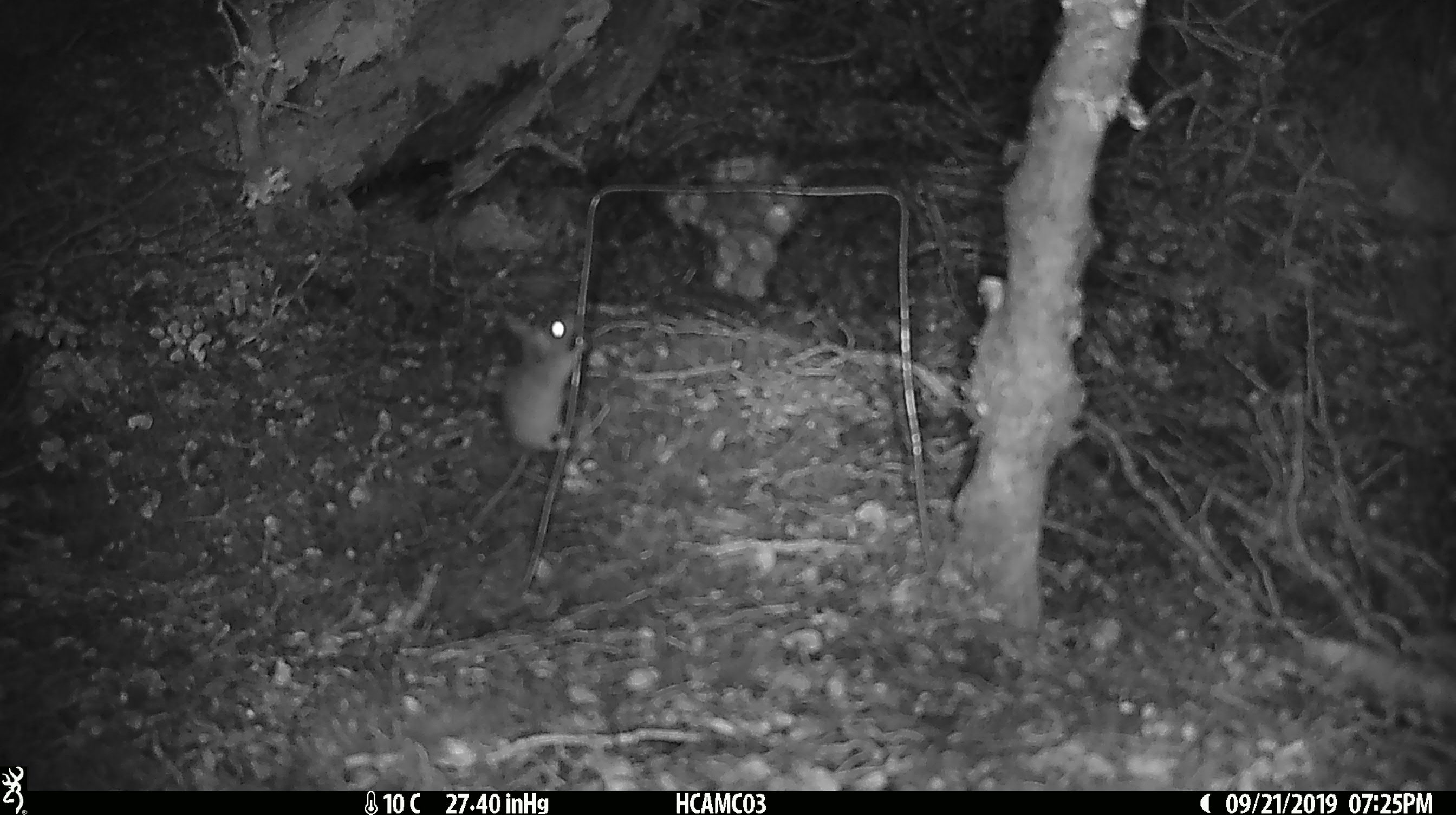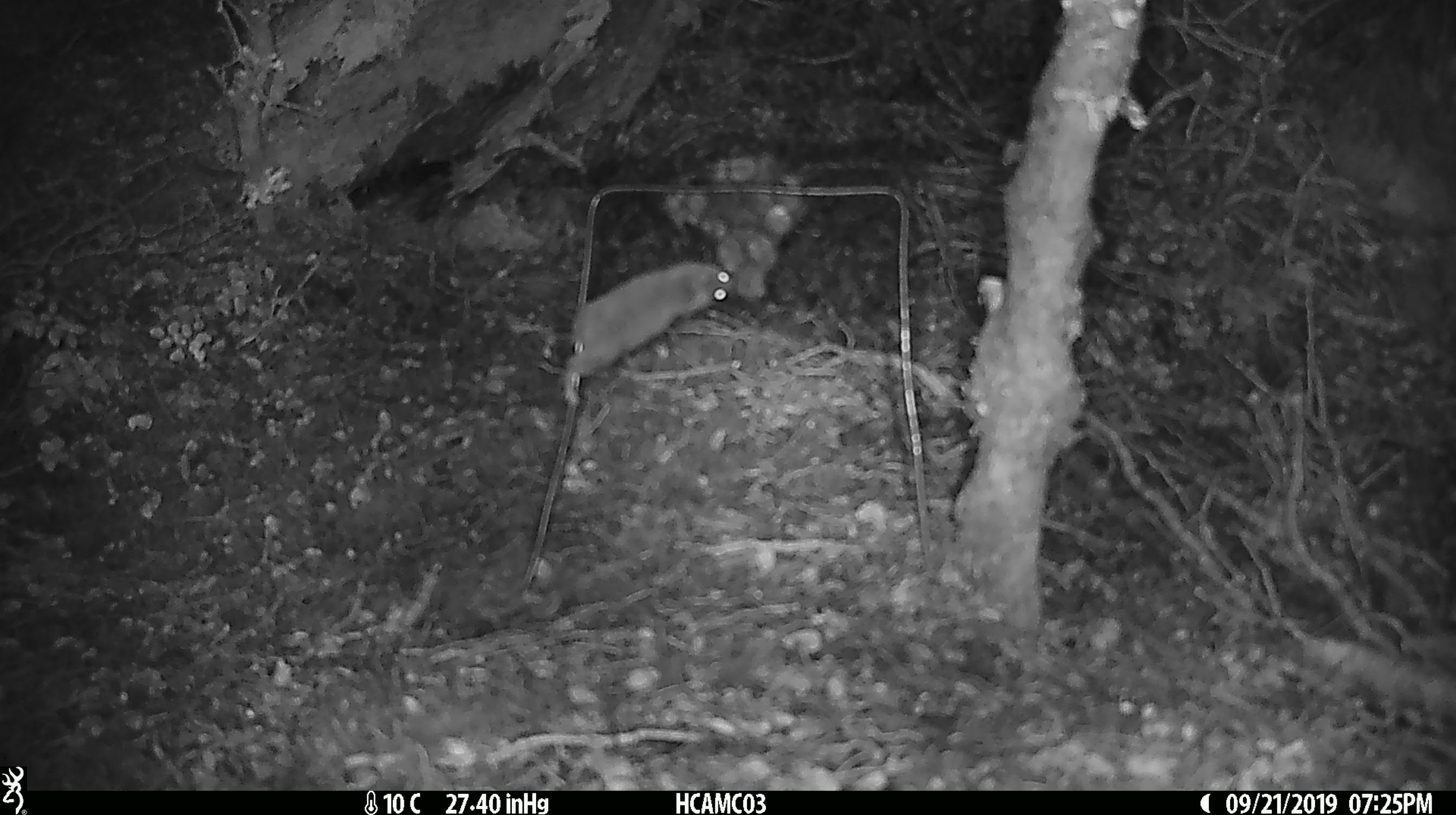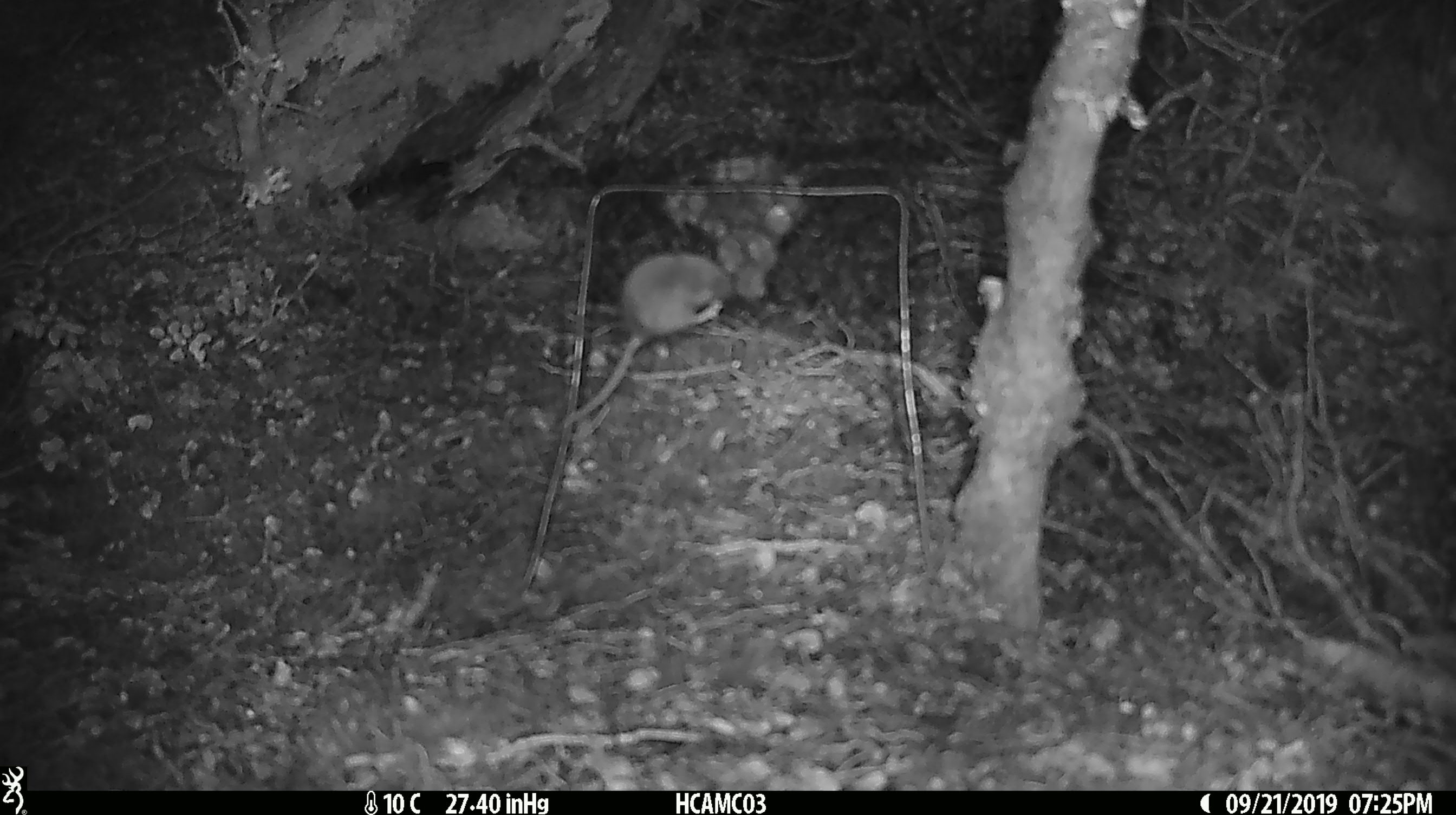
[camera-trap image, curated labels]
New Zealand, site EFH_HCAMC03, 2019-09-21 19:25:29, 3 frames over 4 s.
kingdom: Animalia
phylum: Chordata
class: Mammalia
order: Rodentia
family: Muridae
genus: Mus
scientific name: Mus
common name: mouse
Mouse (Mus).